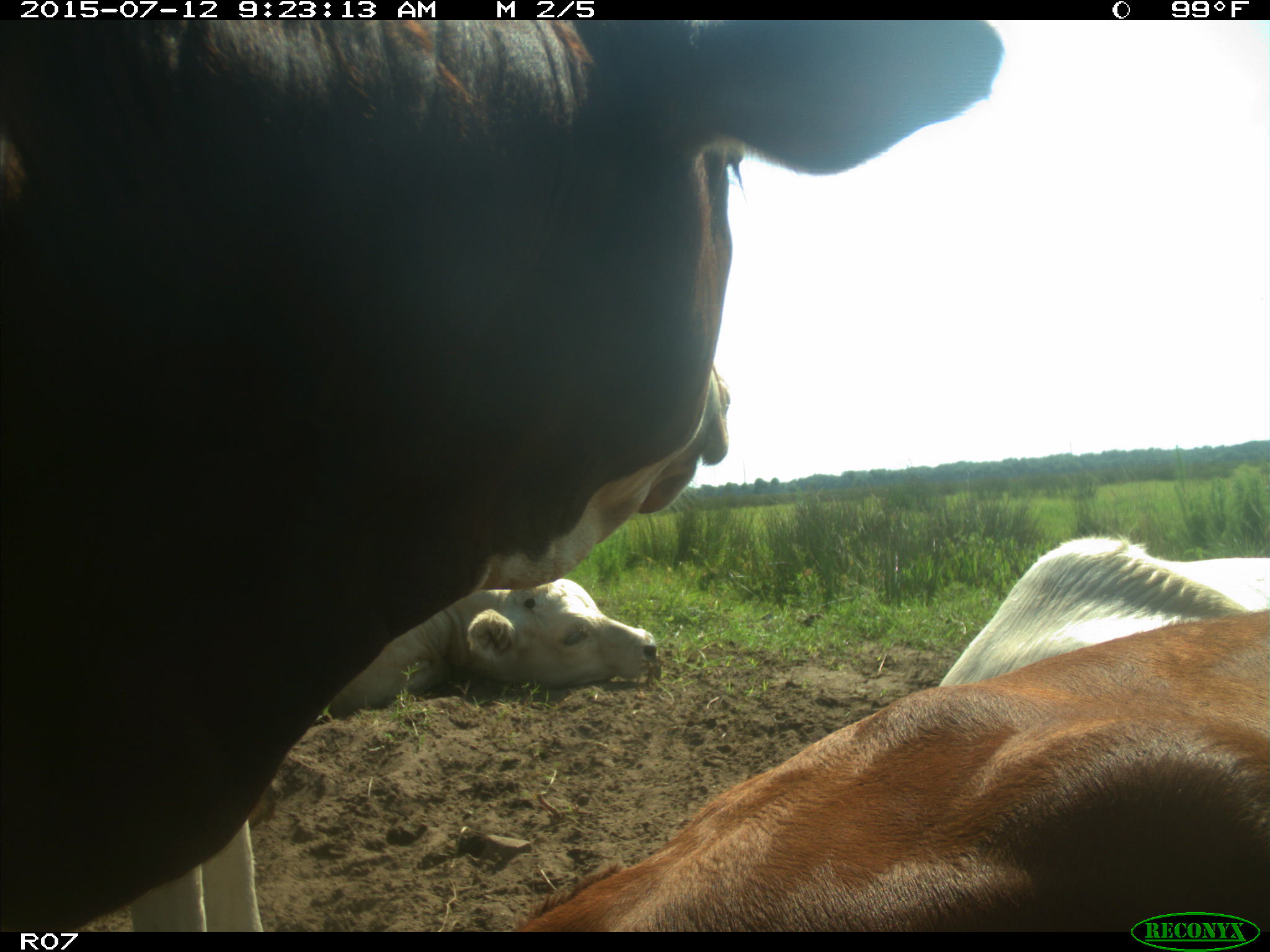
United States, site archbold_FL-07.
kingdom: Animalia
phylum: Chordata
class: Mammalia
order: Artiodactyla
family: Bovidae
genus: Bos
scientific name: Bos taurus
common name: domestic cow